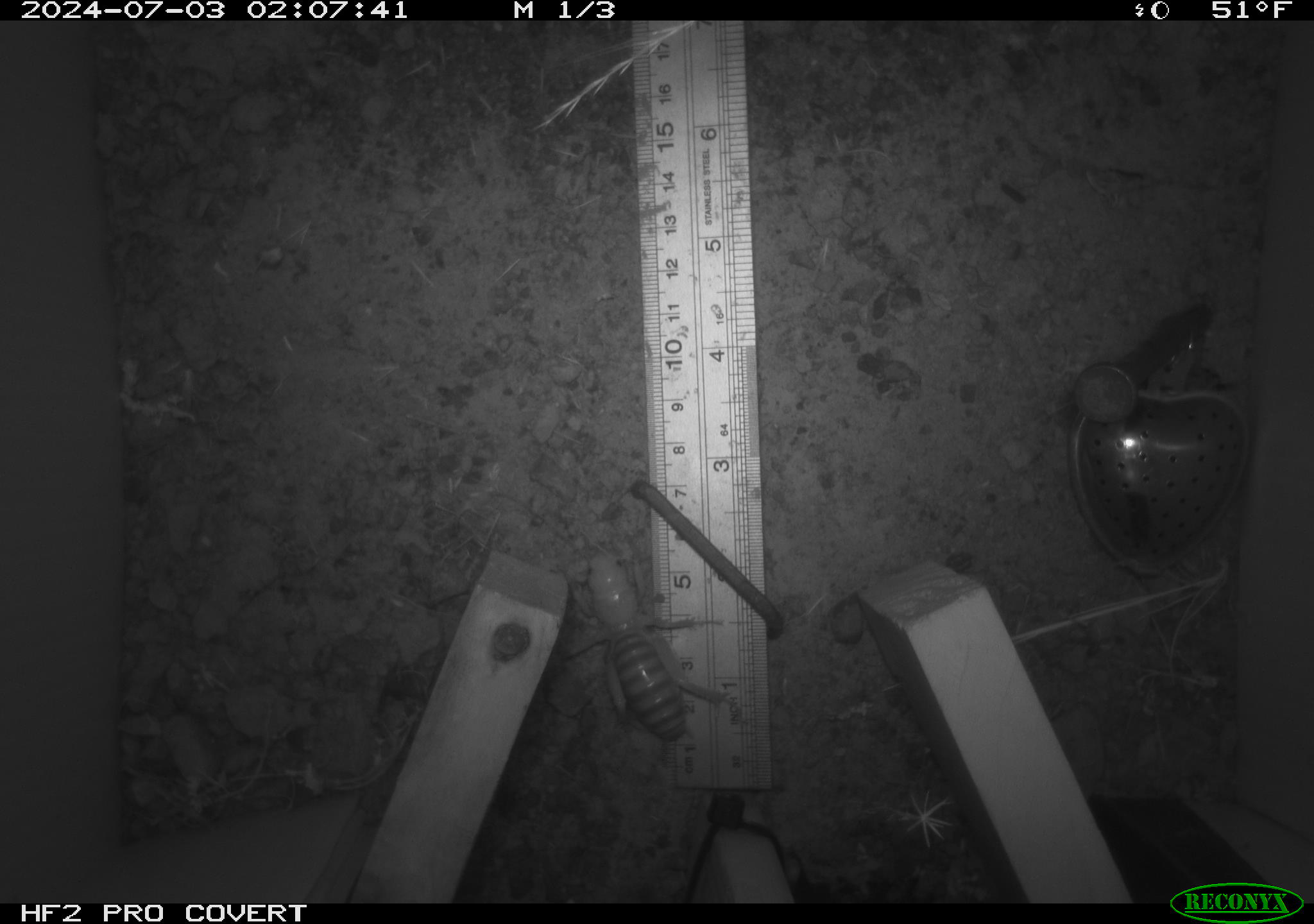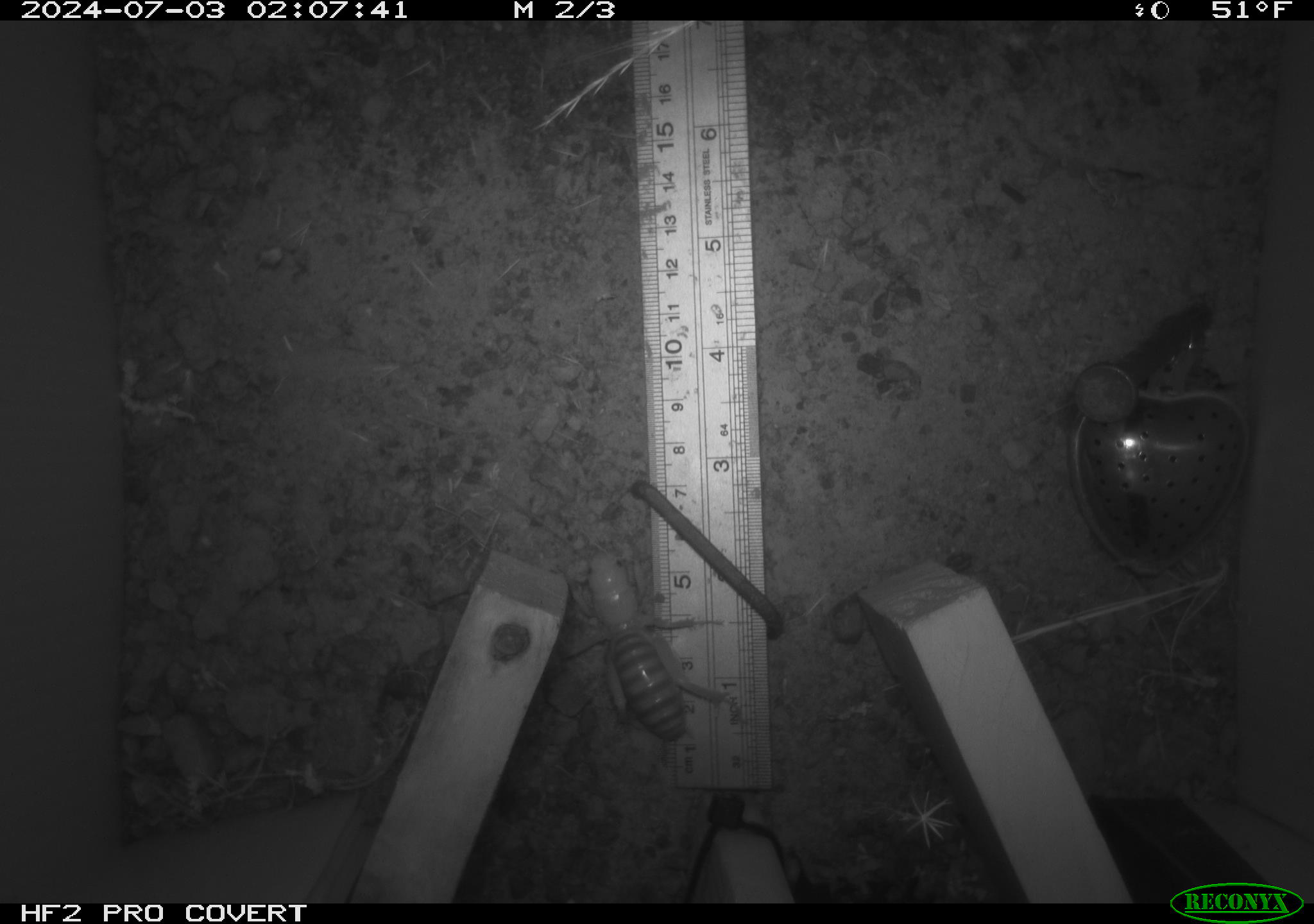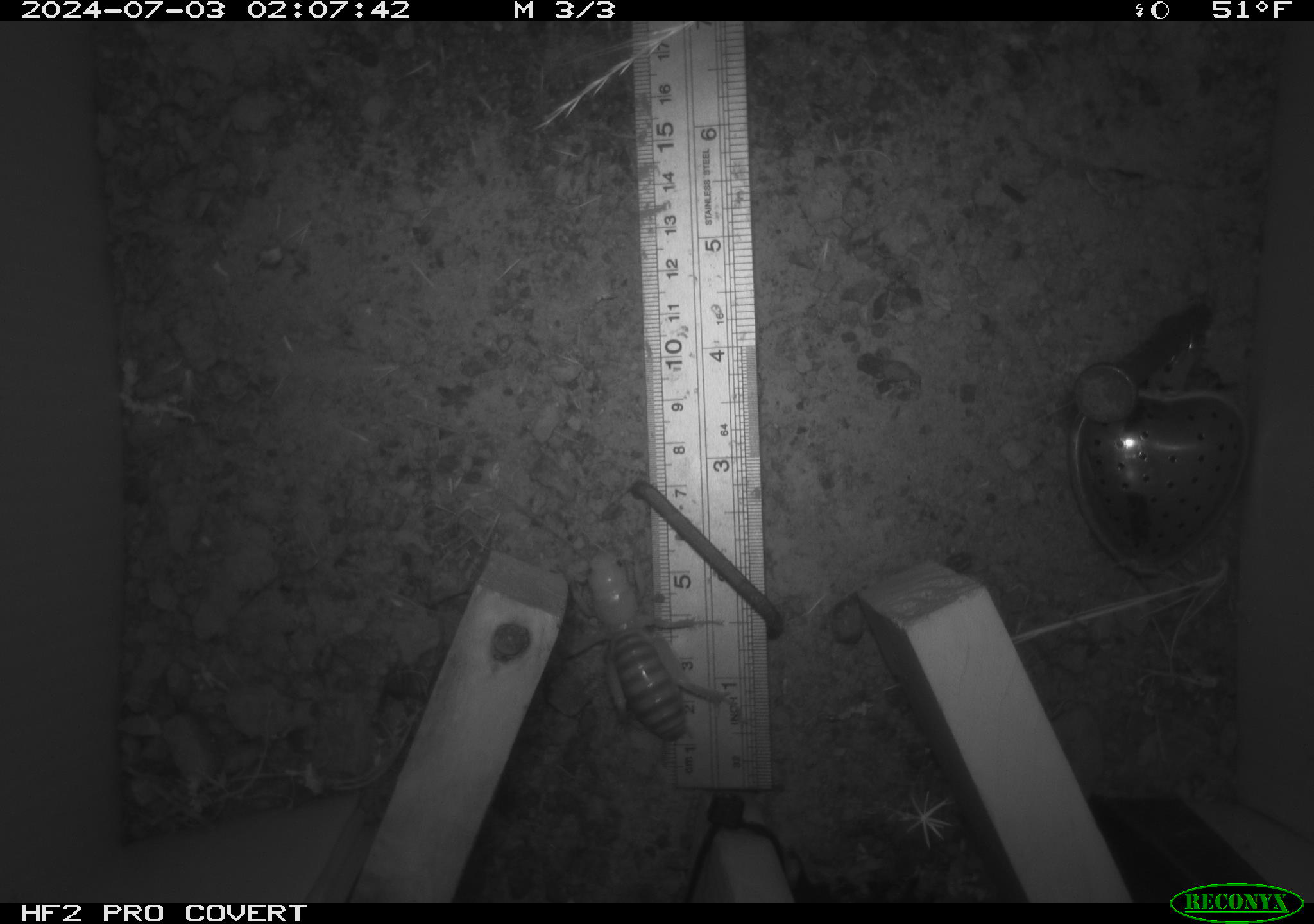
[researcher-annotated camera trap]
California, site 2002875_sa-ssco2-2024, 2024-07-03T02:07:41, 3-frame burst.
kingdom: Animalia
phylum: Arthropoda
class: Insecta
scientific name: Insecta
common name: insect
Insect (Insecta).